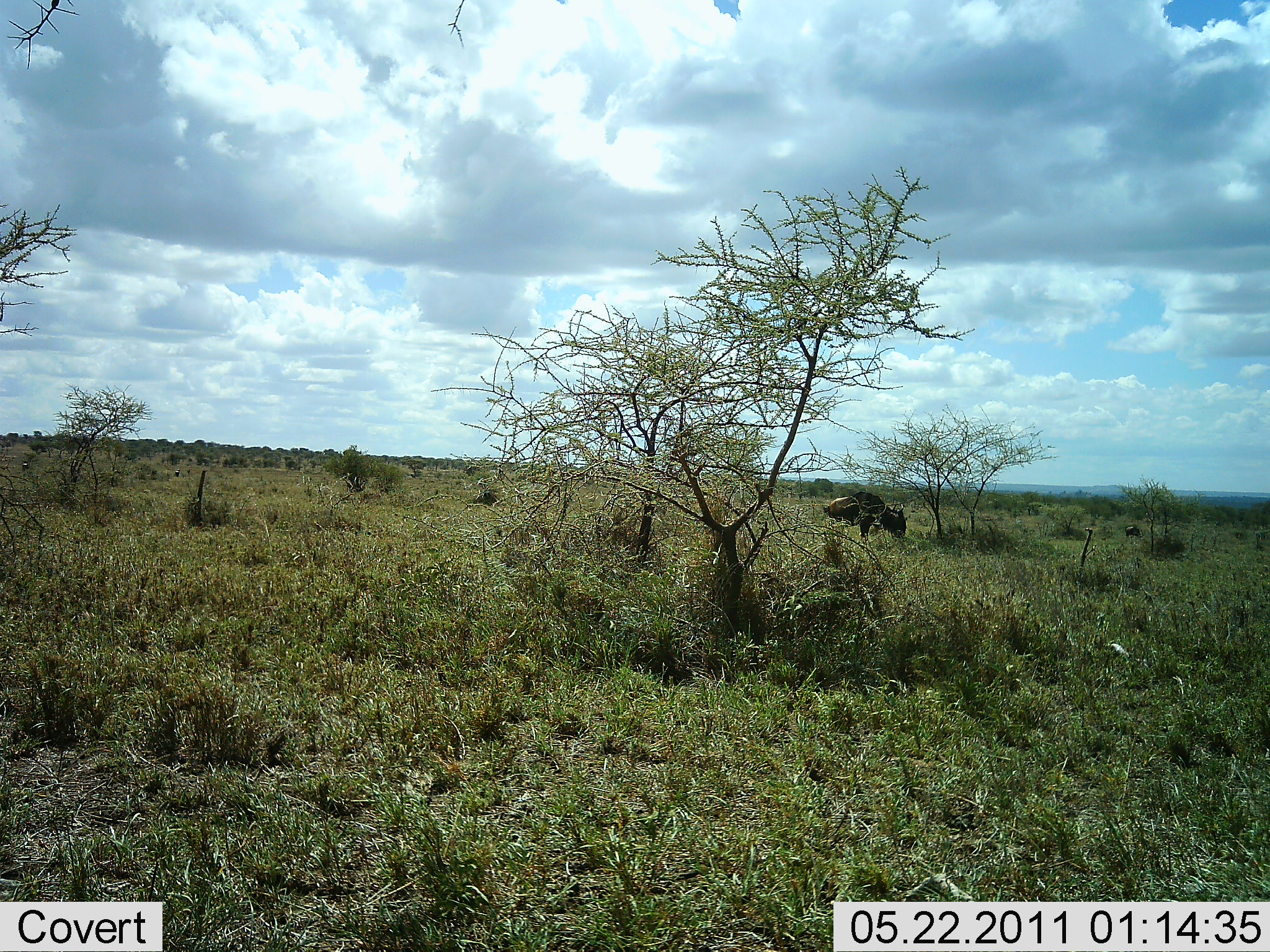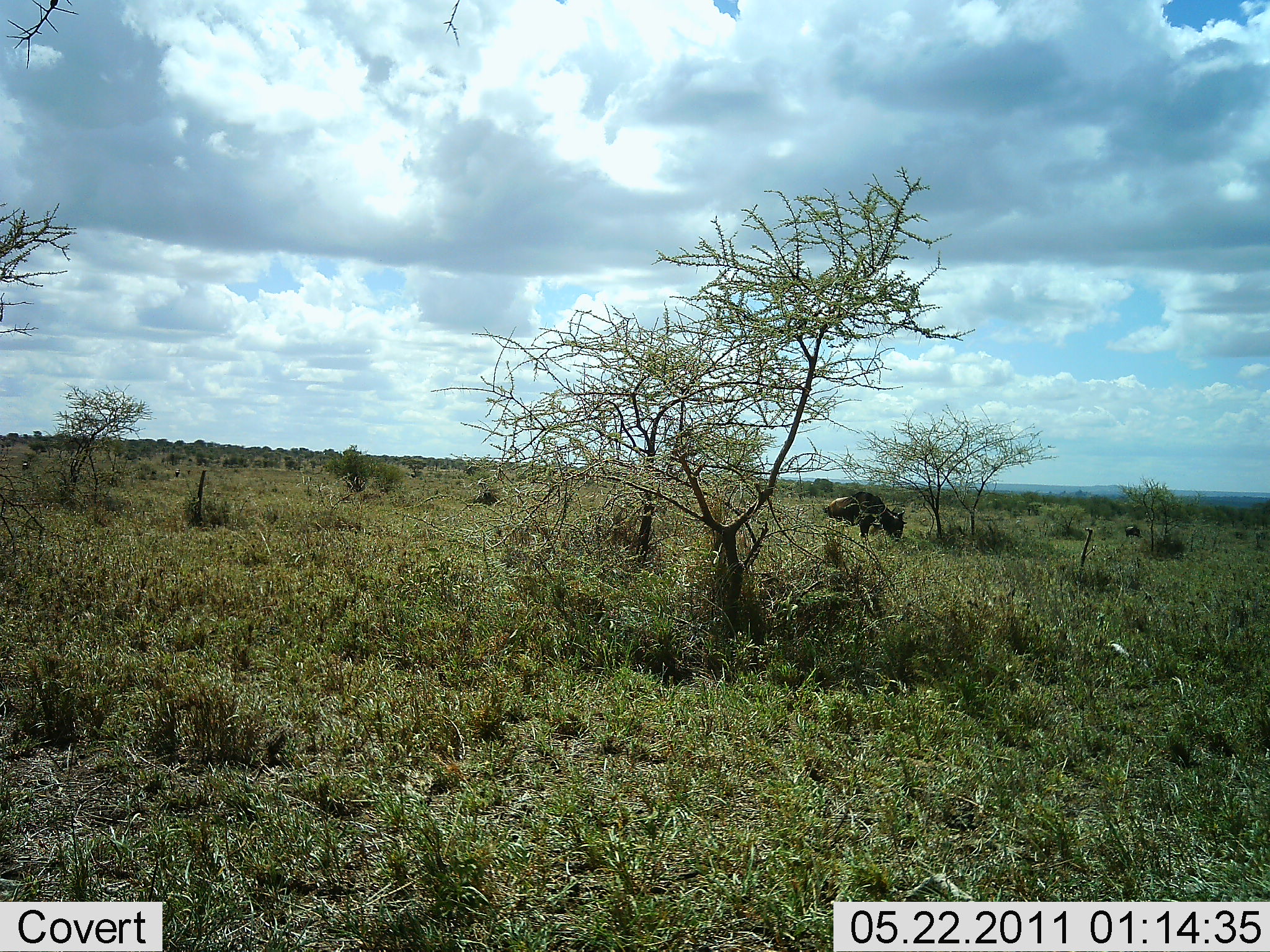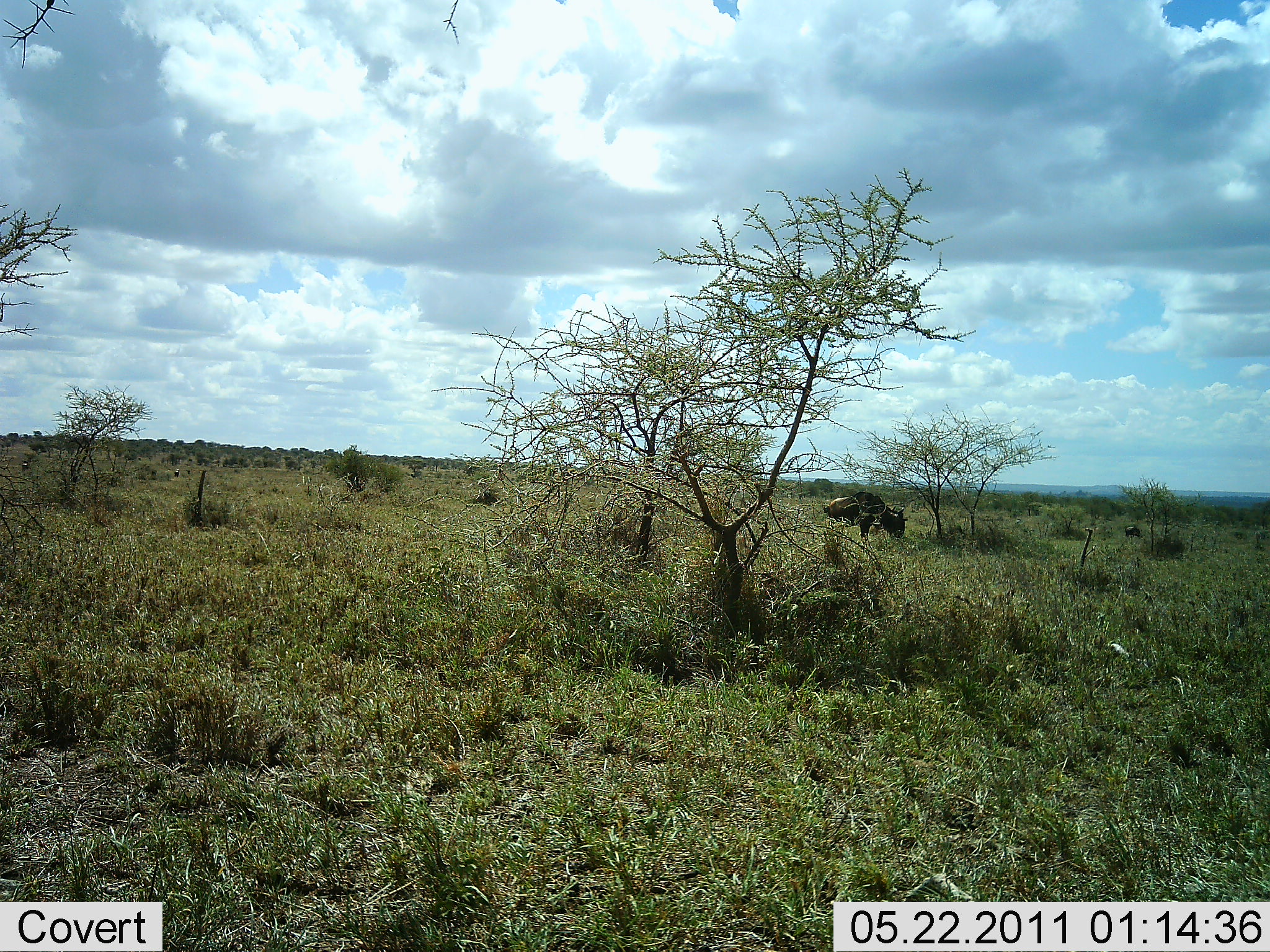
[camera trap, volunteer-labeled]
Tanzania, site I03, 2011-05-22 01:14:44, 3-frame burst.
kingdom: Animalia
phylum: Chordata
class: Mammalia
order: Artiodactyla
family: Bovidae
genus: Connochaetes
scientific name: Connochaetes taurinus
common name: blue wildebeest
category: wildebeest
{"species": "wildebeest (blue wildebeest) (Connochaetes taurinus)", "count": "1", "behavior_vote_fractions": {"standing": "33%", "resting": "0%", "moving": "0%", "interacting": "0%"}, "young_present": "0%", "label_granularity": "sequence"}